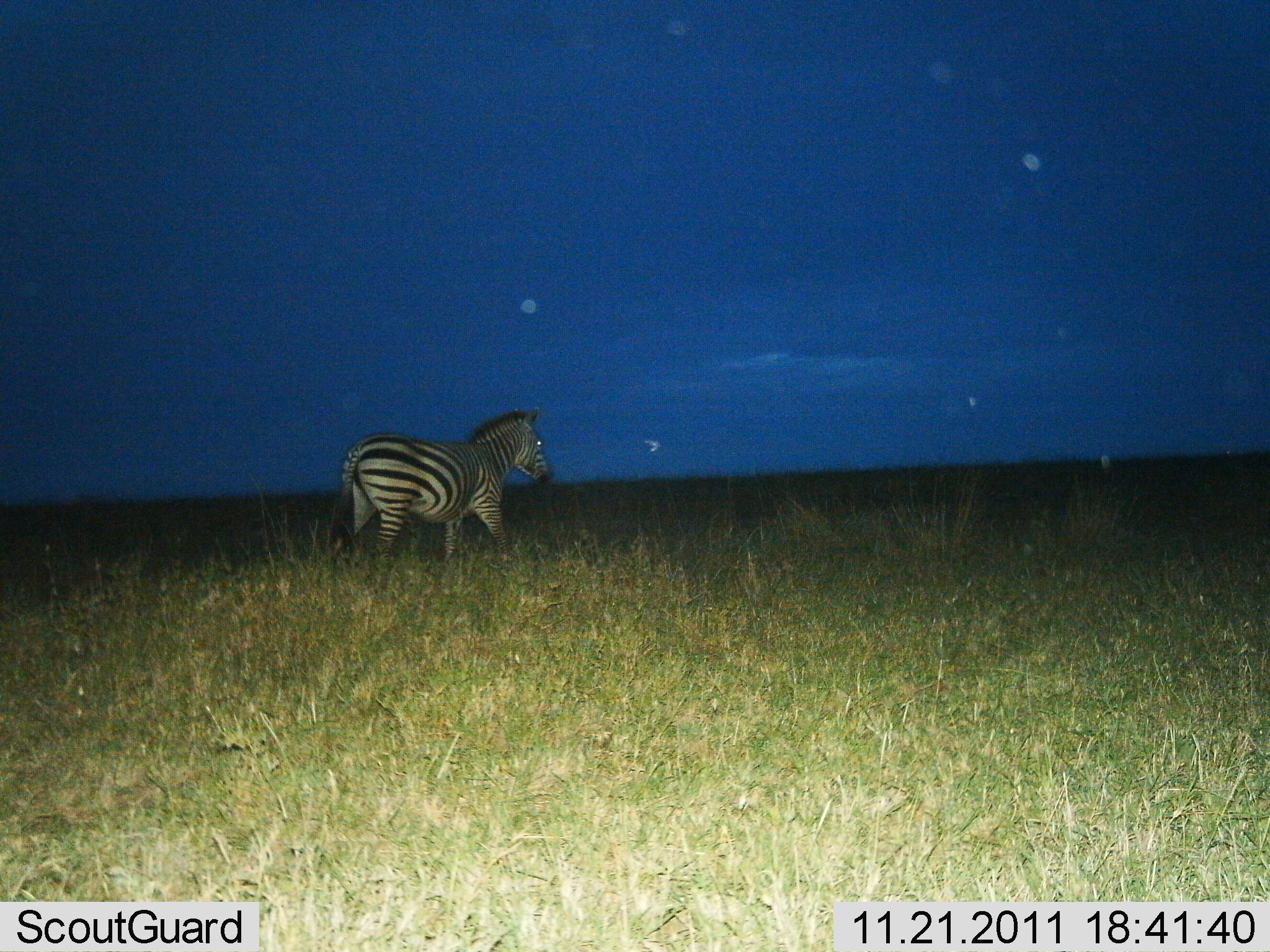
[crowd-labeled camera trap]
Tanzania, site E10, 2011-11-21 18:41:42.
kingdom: Animalia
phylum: Chordata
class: Mammalia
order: Perissodactyla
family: Equidae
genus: Equus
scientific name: Equus quagga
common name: plains zebra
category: zebra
Zebra (plains zebra) (Equus quagga), count 1. Behavior (volunteer vote fractions): standing 47%, resting 0%, moving 53%, interacting 0%. Young present (vote fraction): 0%. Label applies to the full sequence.